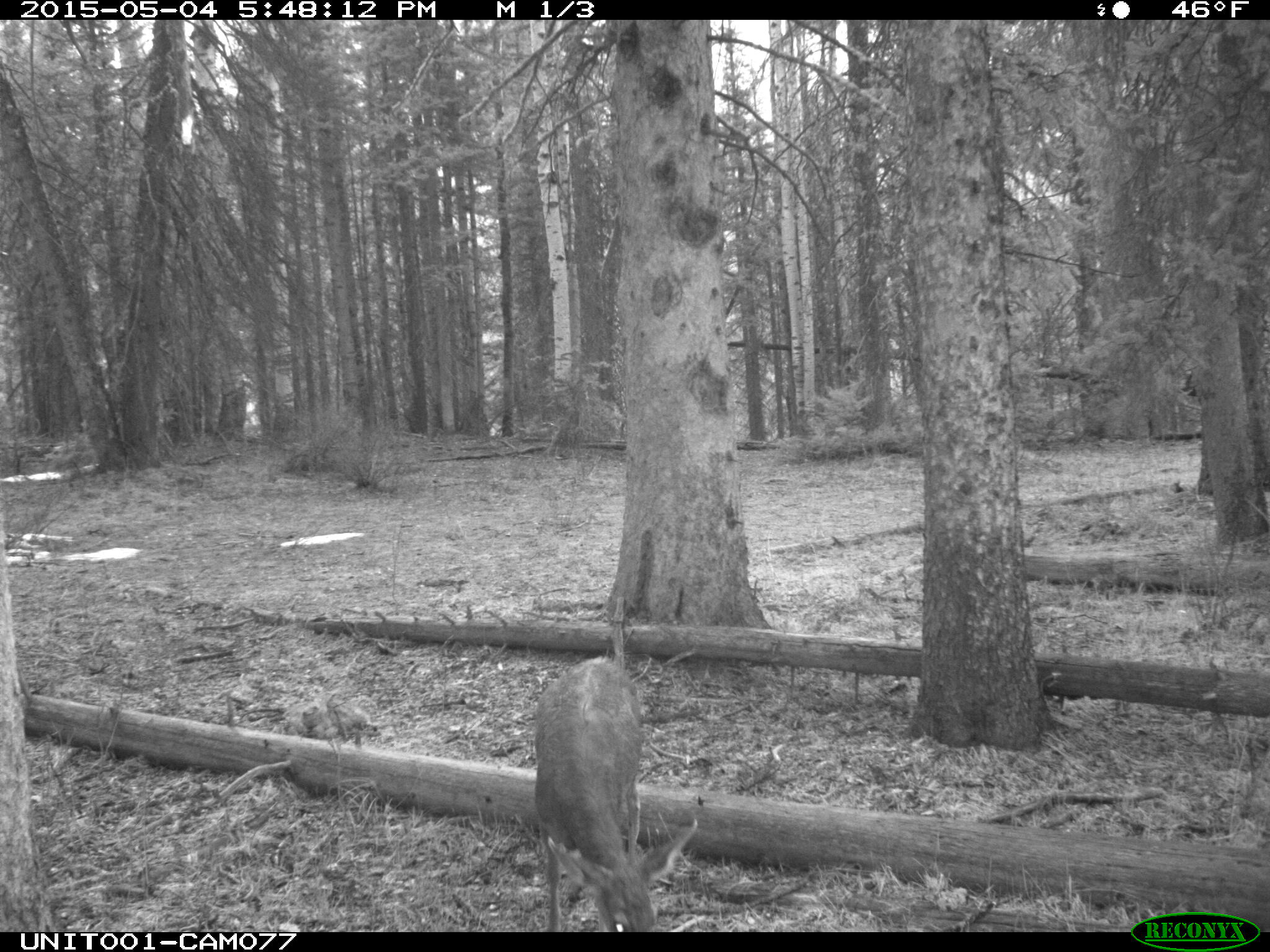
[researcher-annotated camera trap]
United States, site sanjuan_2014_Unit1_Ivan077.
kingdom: Animalia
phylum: Chordata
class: Mammalia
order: Artiodactyla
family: Cervidae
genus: Odocoileus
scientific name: Odocoileus hemionus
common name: mule deer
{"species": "Odocoileus hemionus (mule deer)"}